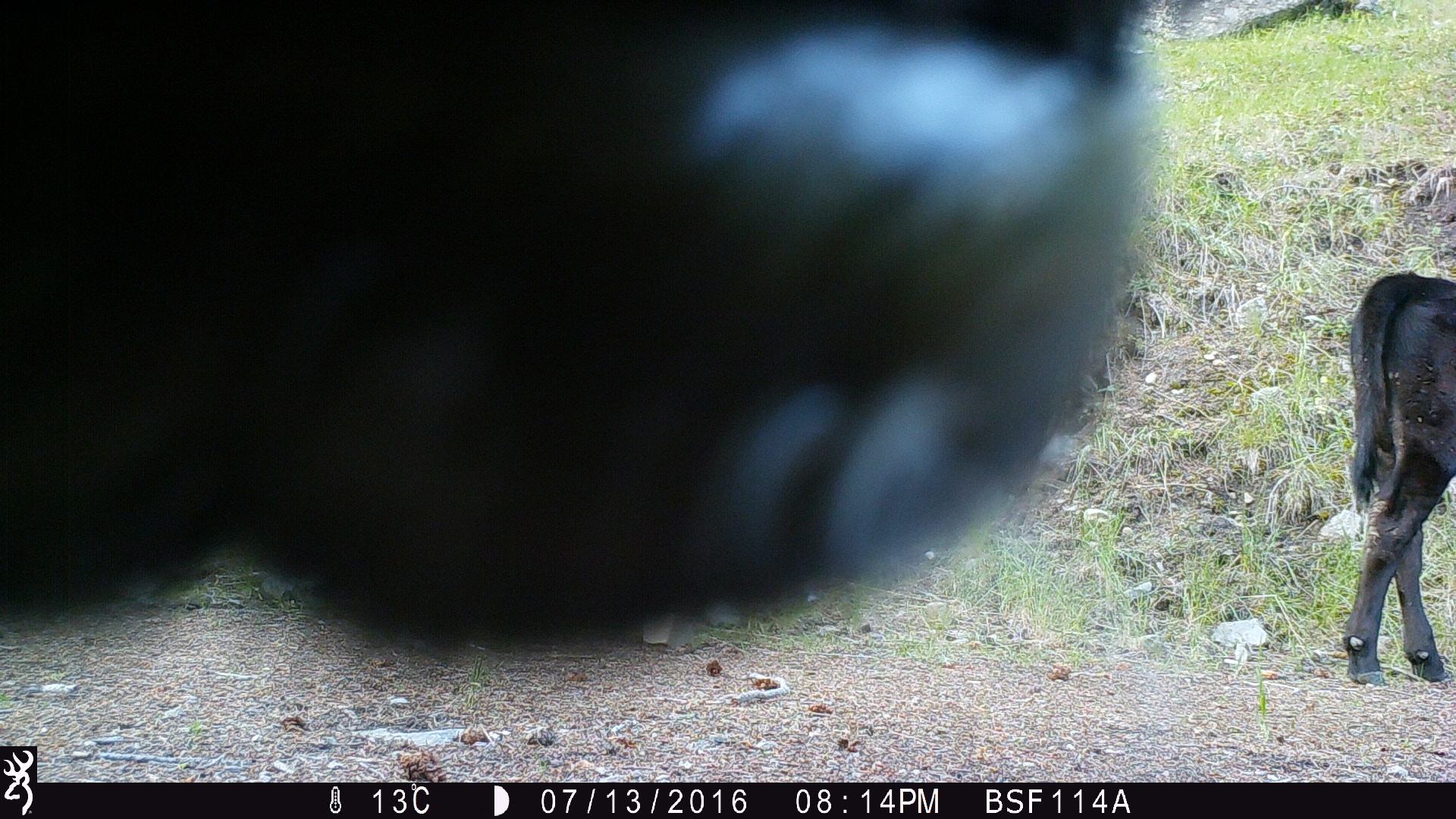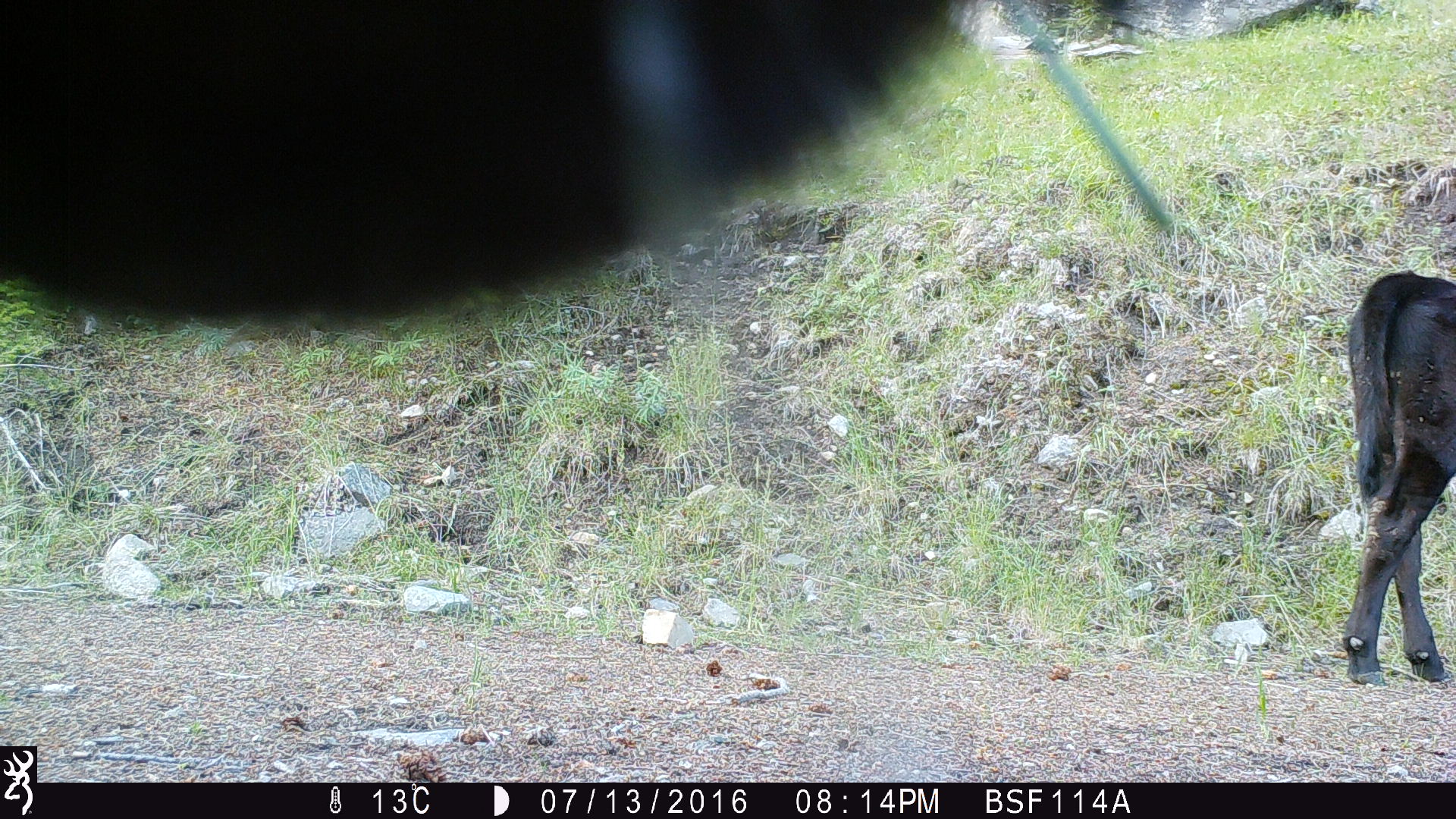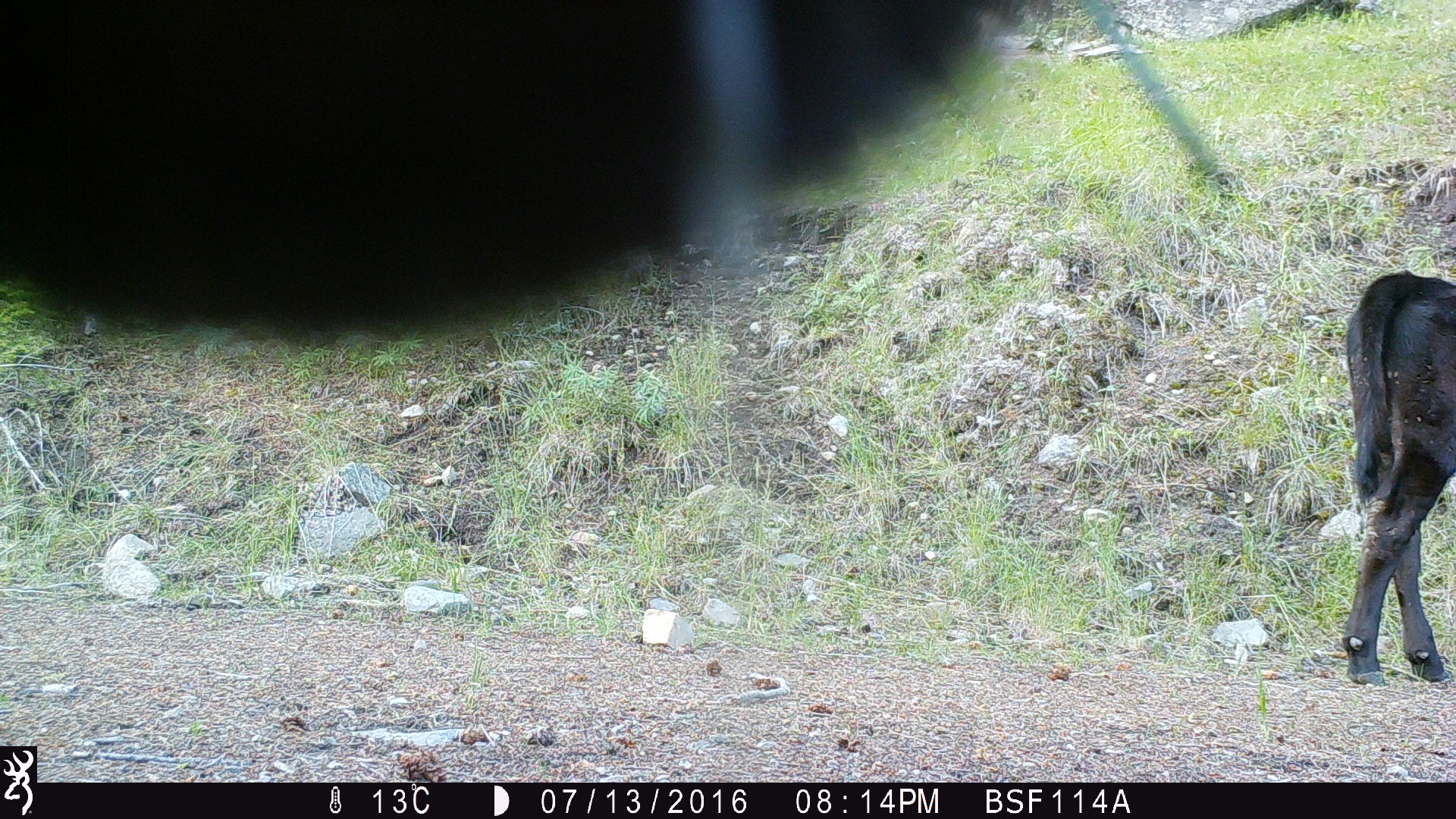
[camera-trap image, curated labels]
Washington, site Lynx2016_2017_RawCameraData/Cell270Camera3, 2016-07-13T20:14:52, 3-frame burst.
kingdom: Animalia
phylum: Chordata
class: Mammalia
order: Artiodactyla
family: Bovidae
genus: Bos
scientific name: Bos taurus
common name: domestic cattle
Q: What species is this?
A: Domestic cattle (Bos taurus).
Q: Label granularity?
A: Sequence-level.